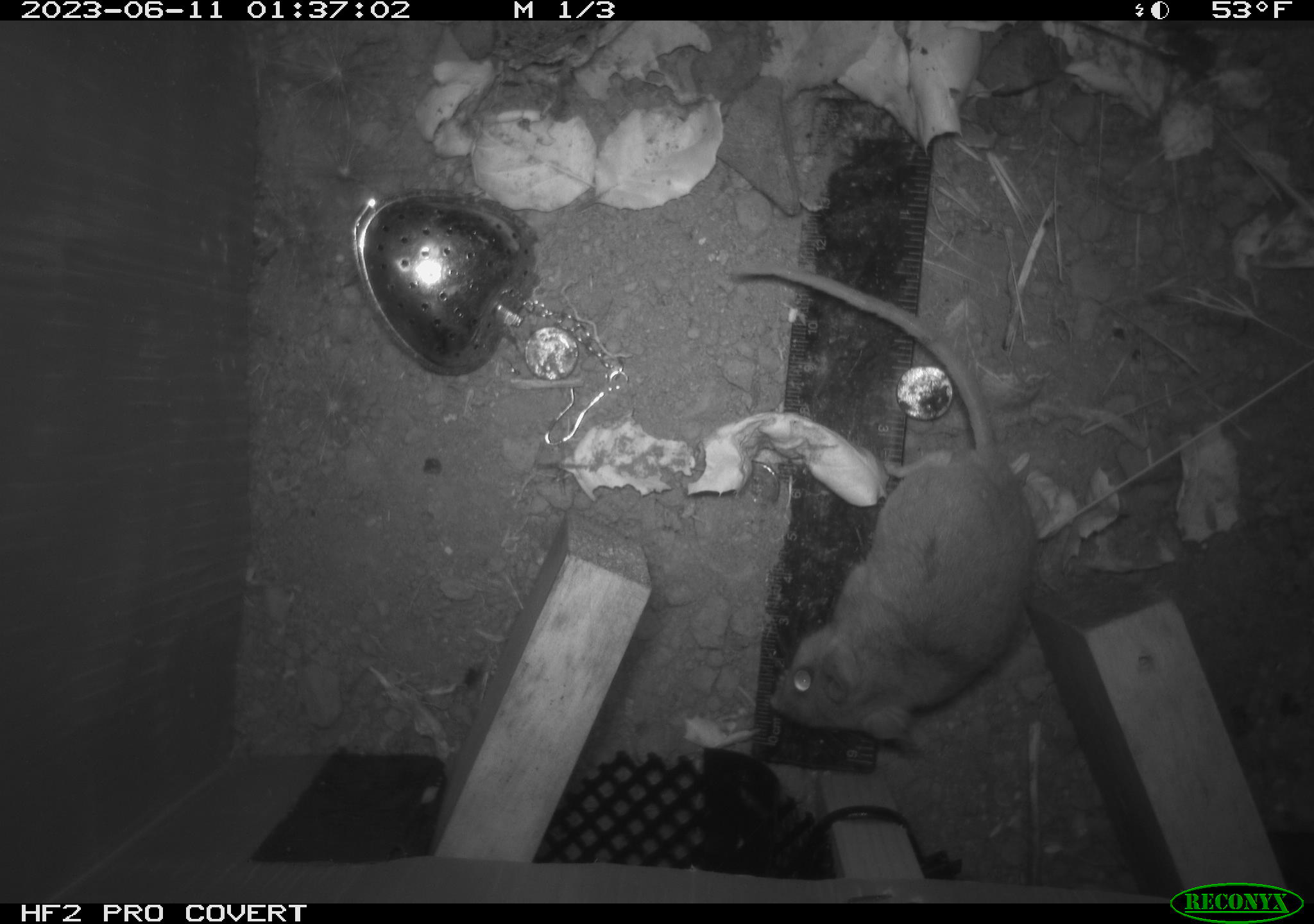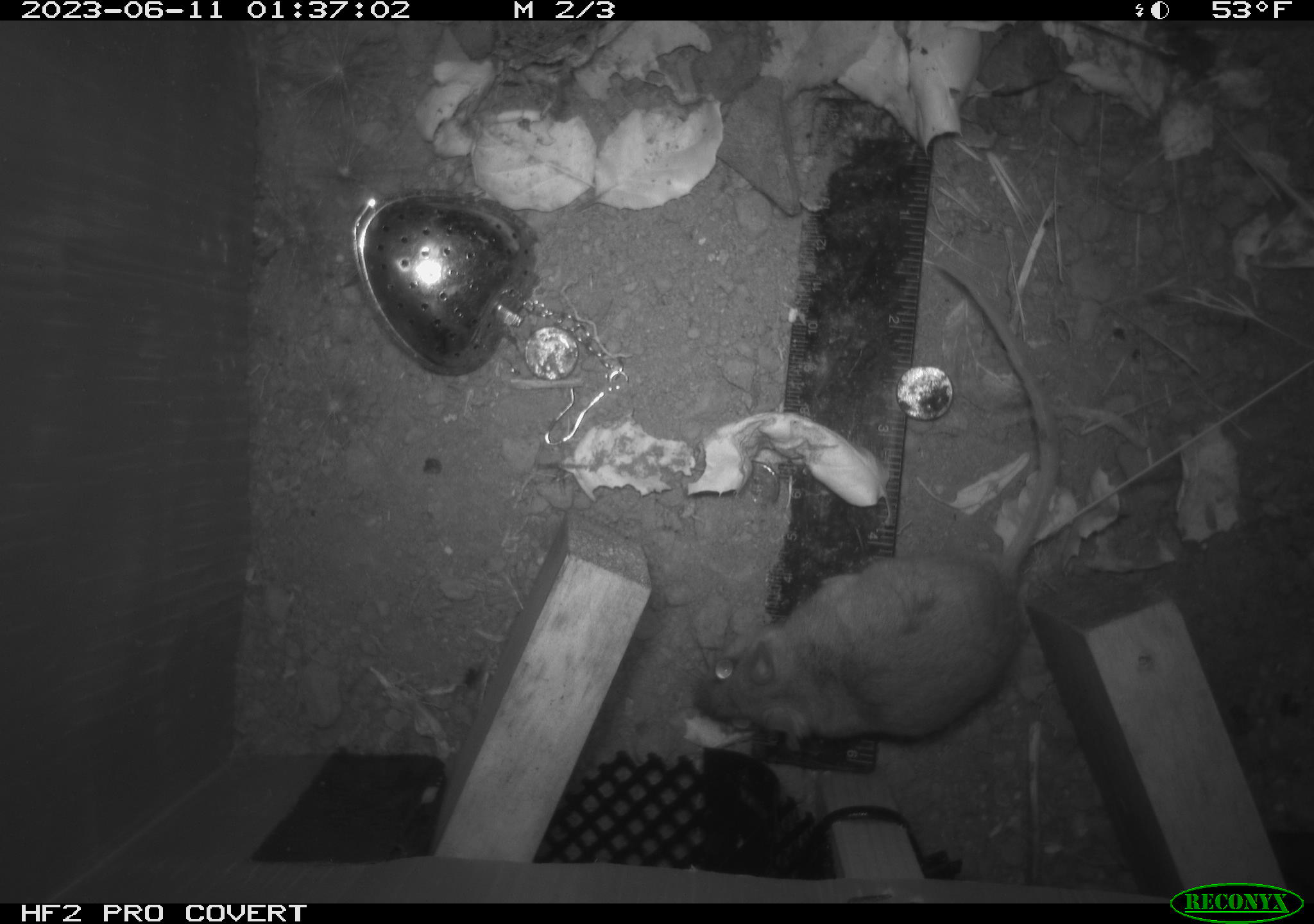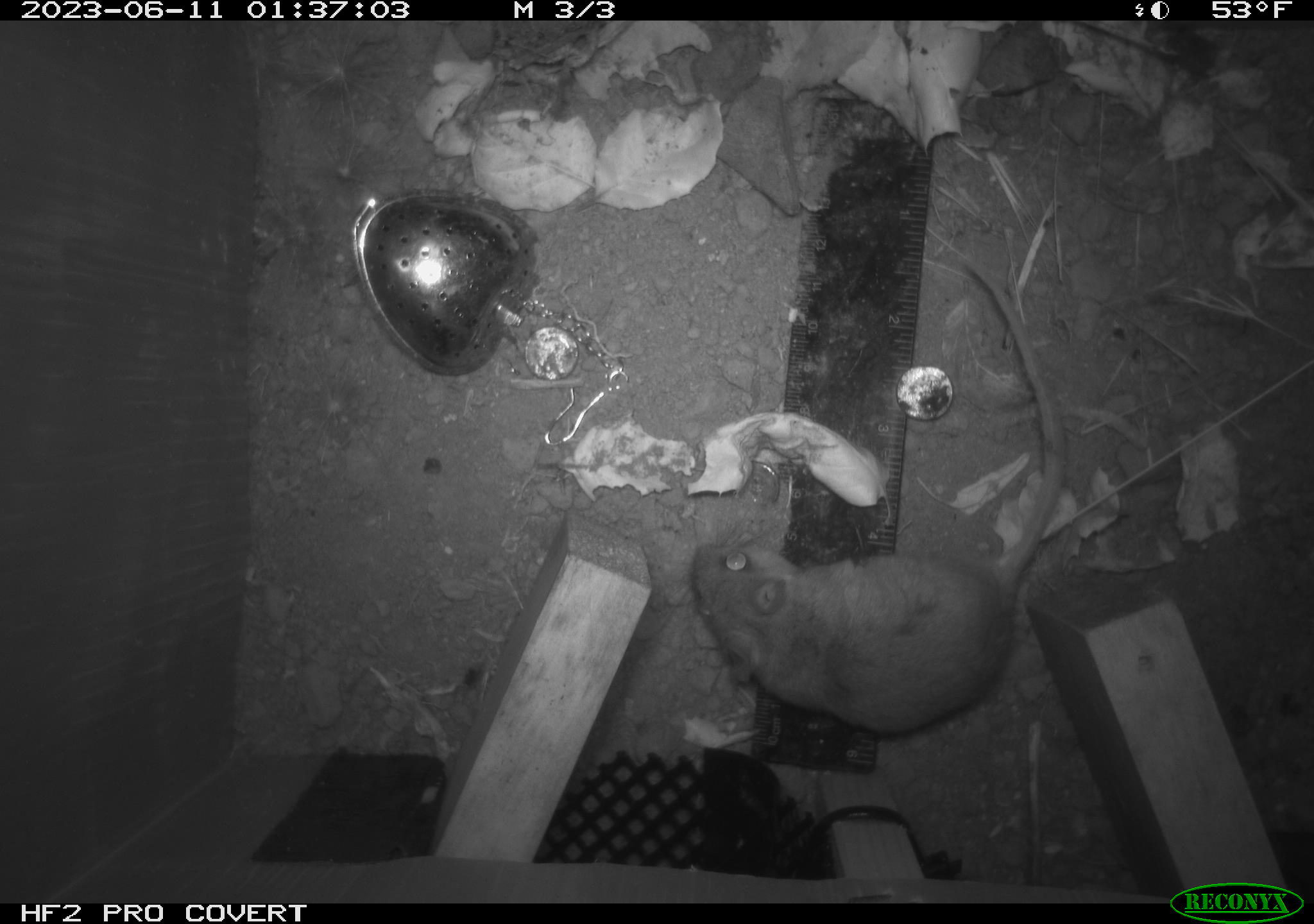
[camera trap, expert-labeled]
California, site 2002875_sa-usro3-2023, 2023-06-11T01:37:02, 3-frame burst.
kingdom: Animalia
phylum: Chordata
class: Mammalia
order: Rodentia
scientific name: Rodentia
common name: mouse species